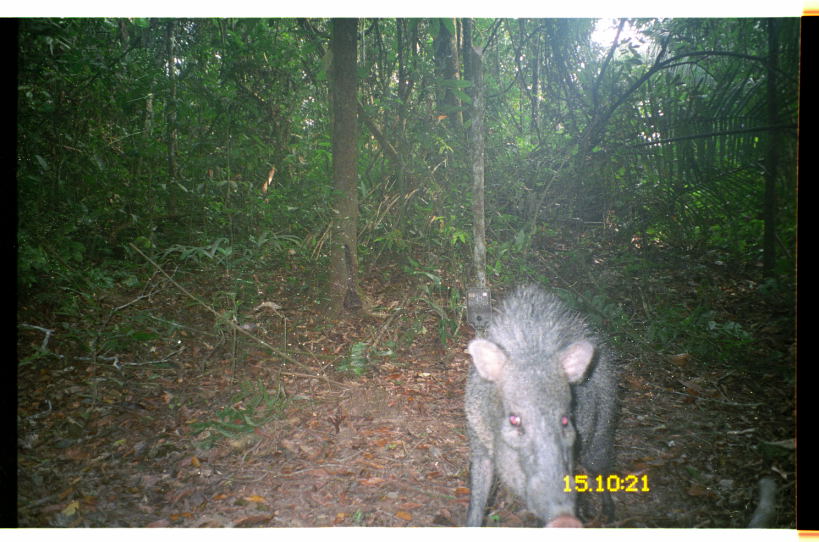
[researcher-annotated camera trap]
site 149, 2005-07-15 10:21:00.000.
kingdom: Animalia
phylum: Chordata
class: Mammalia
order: Artiodactyla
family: Tayassuidae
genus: Pecari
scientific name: Pecari tajacu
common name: collared peccary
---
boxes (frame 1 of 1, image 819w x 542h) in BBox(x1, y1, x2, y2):
pecari tajacu: BBox(458, 278, 626, 528)